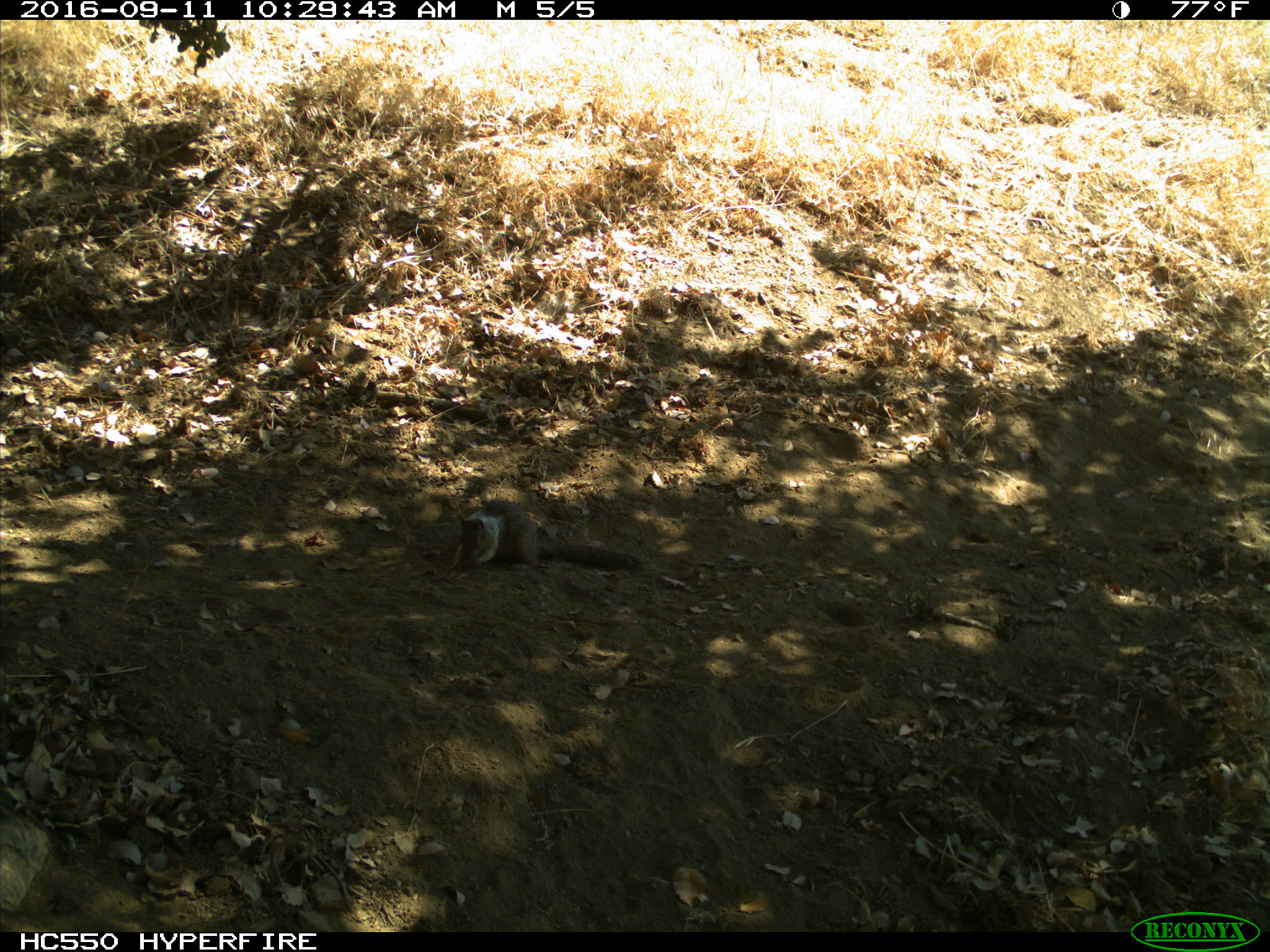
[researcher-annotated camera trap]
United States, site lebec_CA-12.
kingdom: Animalia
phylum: Chordata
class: Mammalia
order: Rodentia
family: Sciuridae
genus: Otospermophilus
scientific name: Otospermophilus beecheyi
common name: california ground squirrel